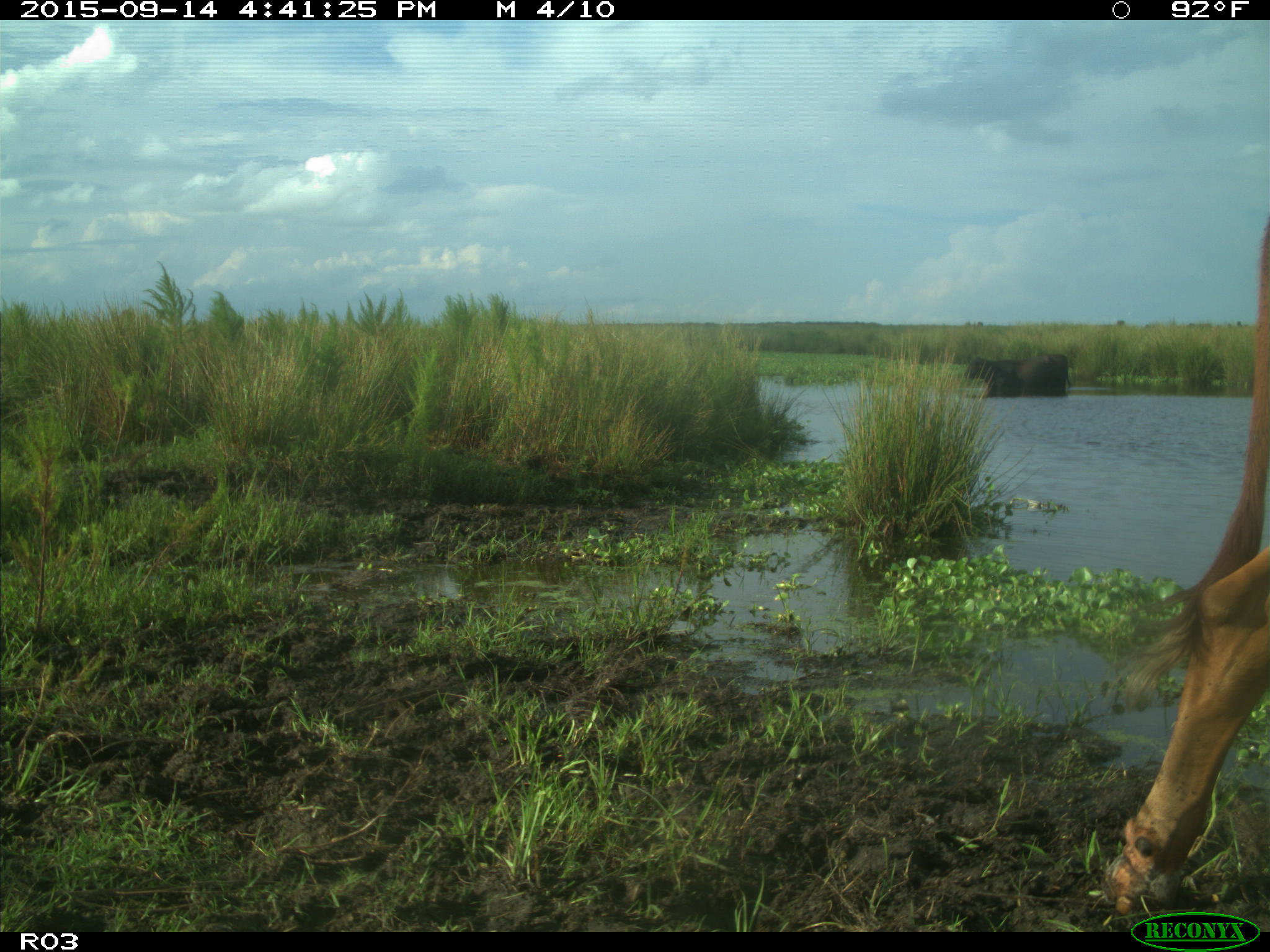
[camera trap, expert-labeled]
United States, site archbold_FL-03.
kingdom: Animalia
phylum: Chordata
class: Mammalia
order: Artiodactyla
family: Bovidae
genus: Bos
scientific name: Bos taurus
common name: domestic cow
Bos taurus (domestic cow).